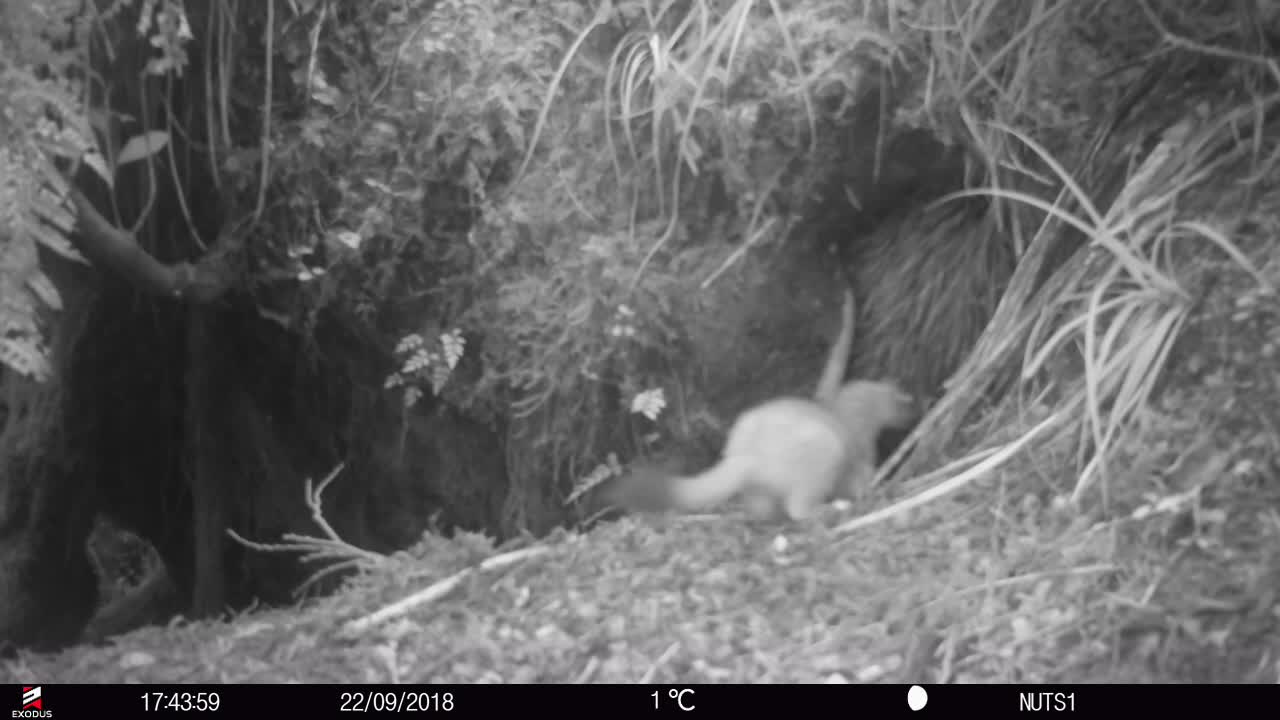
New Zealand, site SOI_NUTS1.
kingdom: Animalia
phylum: Chordata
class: Mammalia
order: Carnivora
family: Mustelidae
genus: Mustela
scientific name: Mustela erminea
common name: stoat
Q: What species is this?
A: Stoat (Mustela erminea).